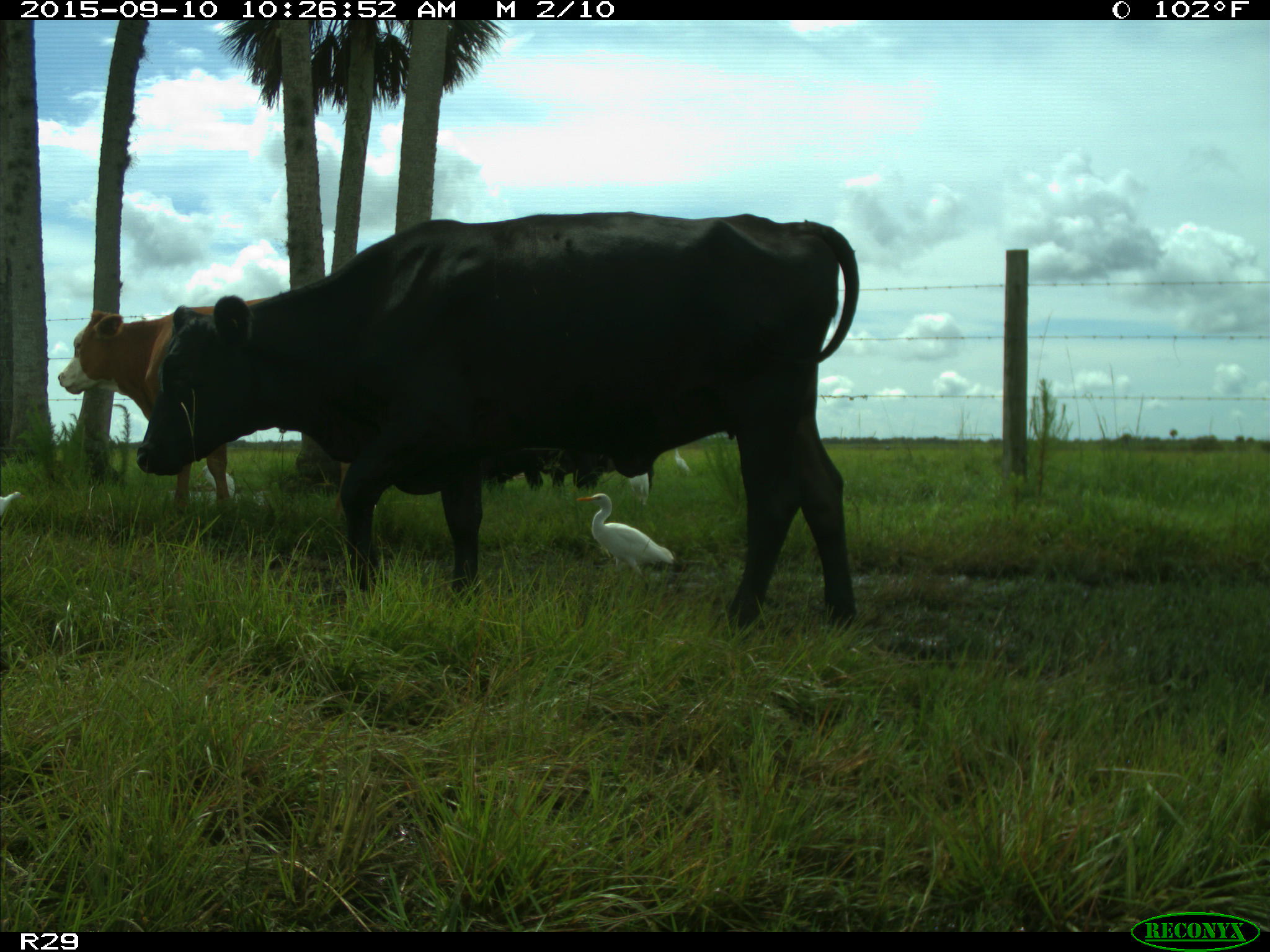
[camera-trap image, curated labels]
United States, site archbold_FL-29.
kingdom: Animalia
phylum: Chordata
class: Mammalia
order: Artiodactyla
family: Bovidae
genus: Bos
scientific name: Bos taurus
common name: domestic cow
Bos taurus (domestic cow).